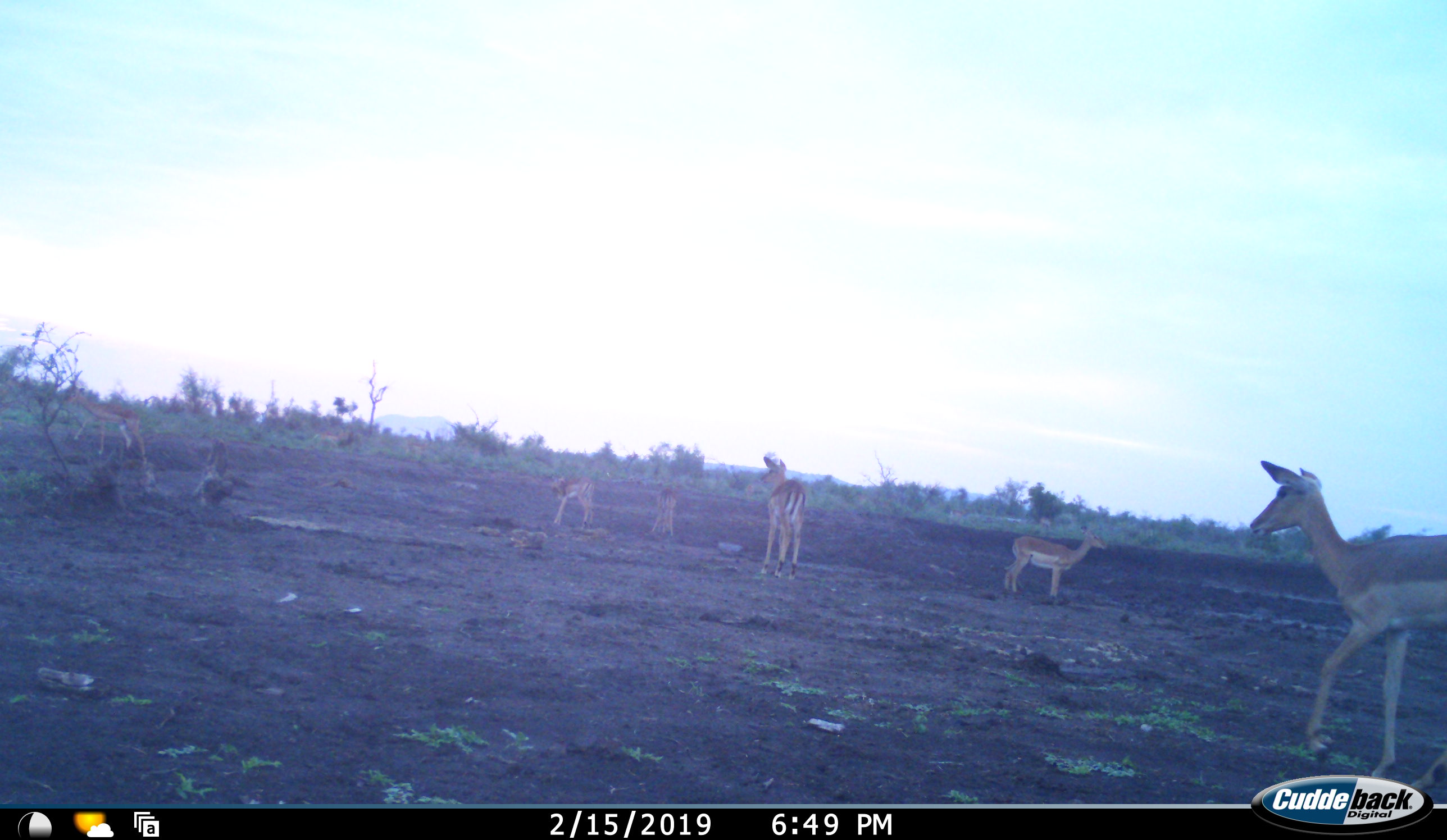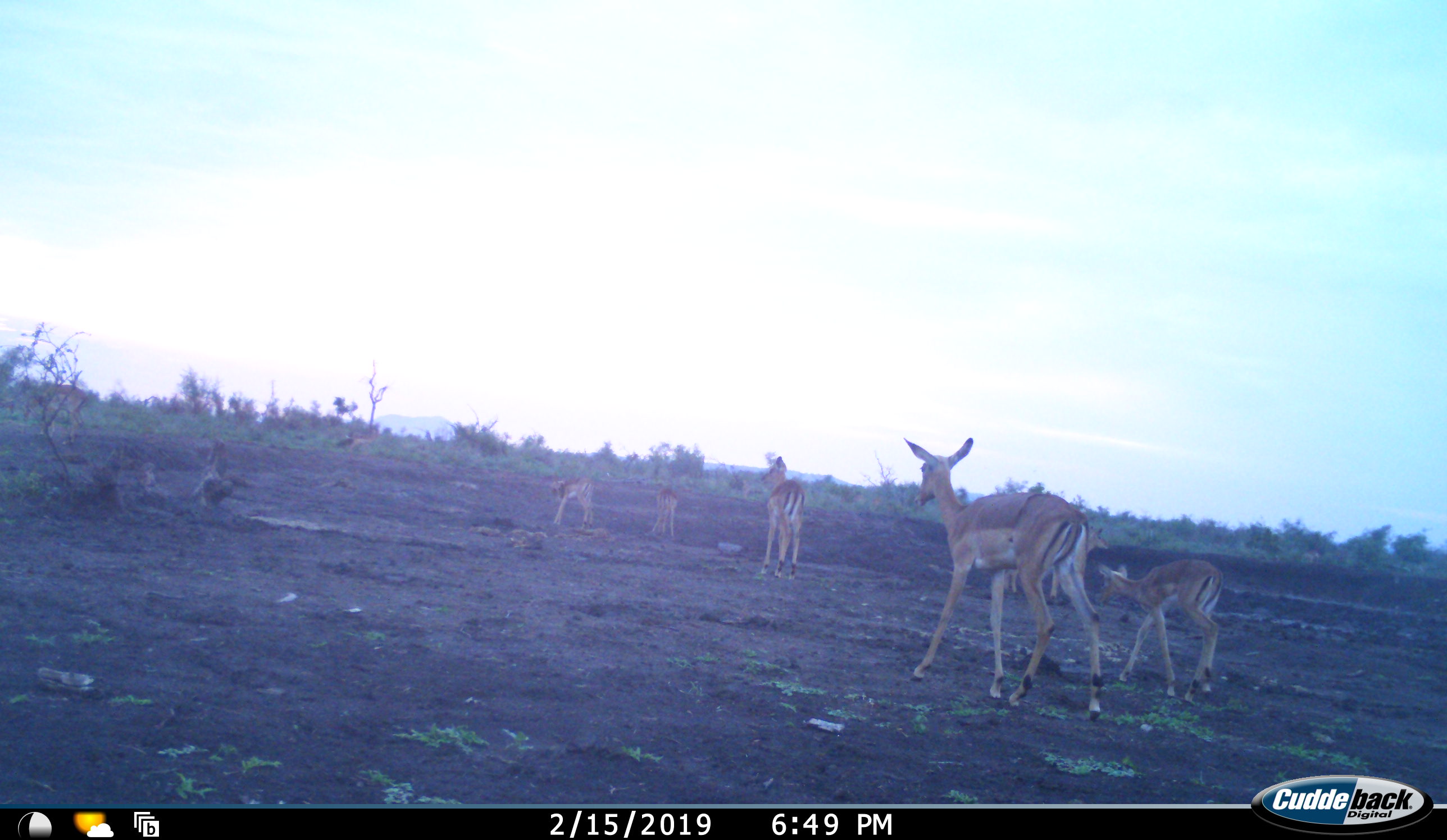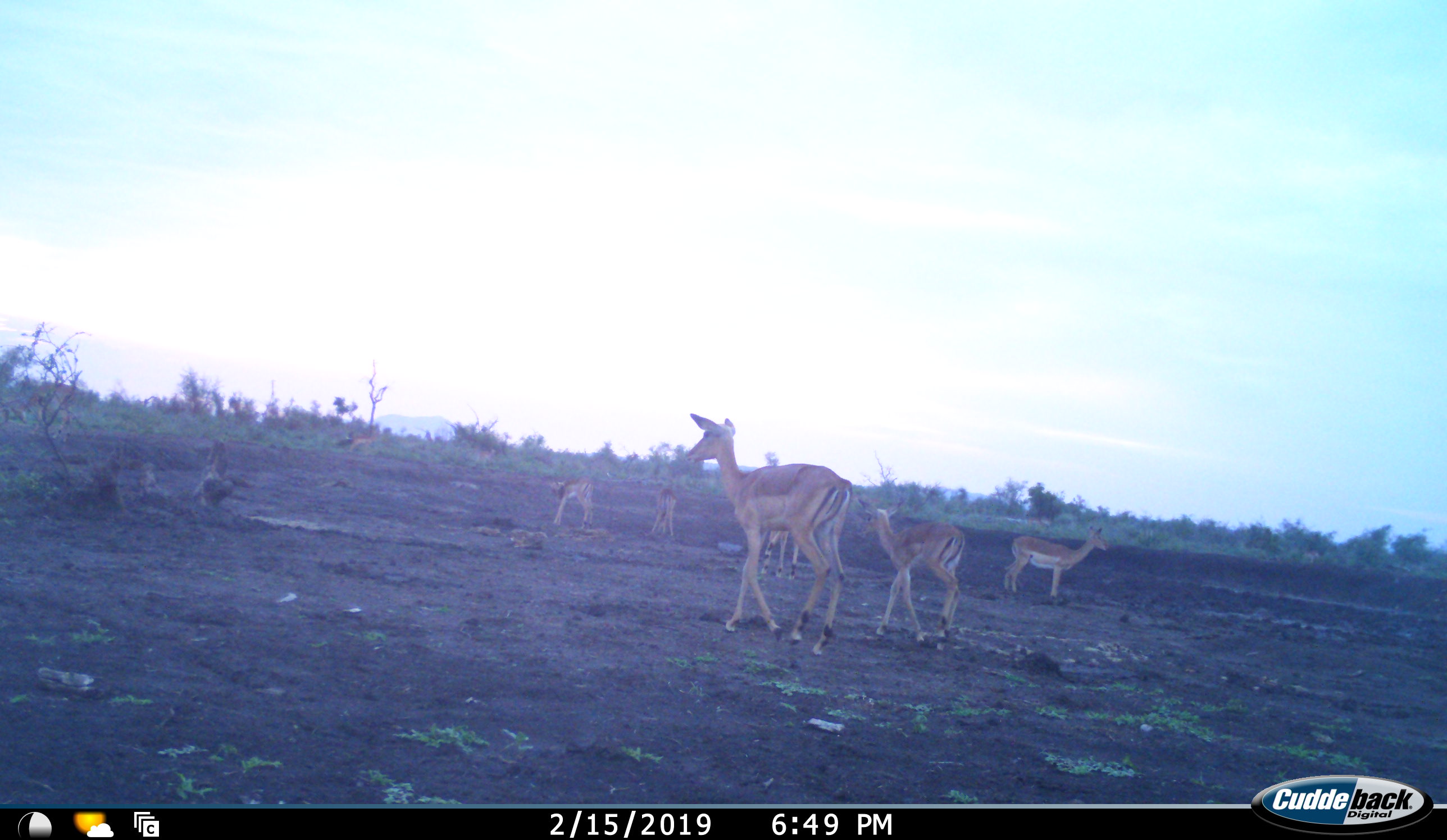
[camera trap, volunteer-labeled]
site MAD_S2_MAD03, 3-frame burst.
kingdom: Animalia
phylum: Chordata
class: Mammalia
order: Artiodactyla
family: Bovidae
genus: Aepyceros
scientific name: Aepyceros melampus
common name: impala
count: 9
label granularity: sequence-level